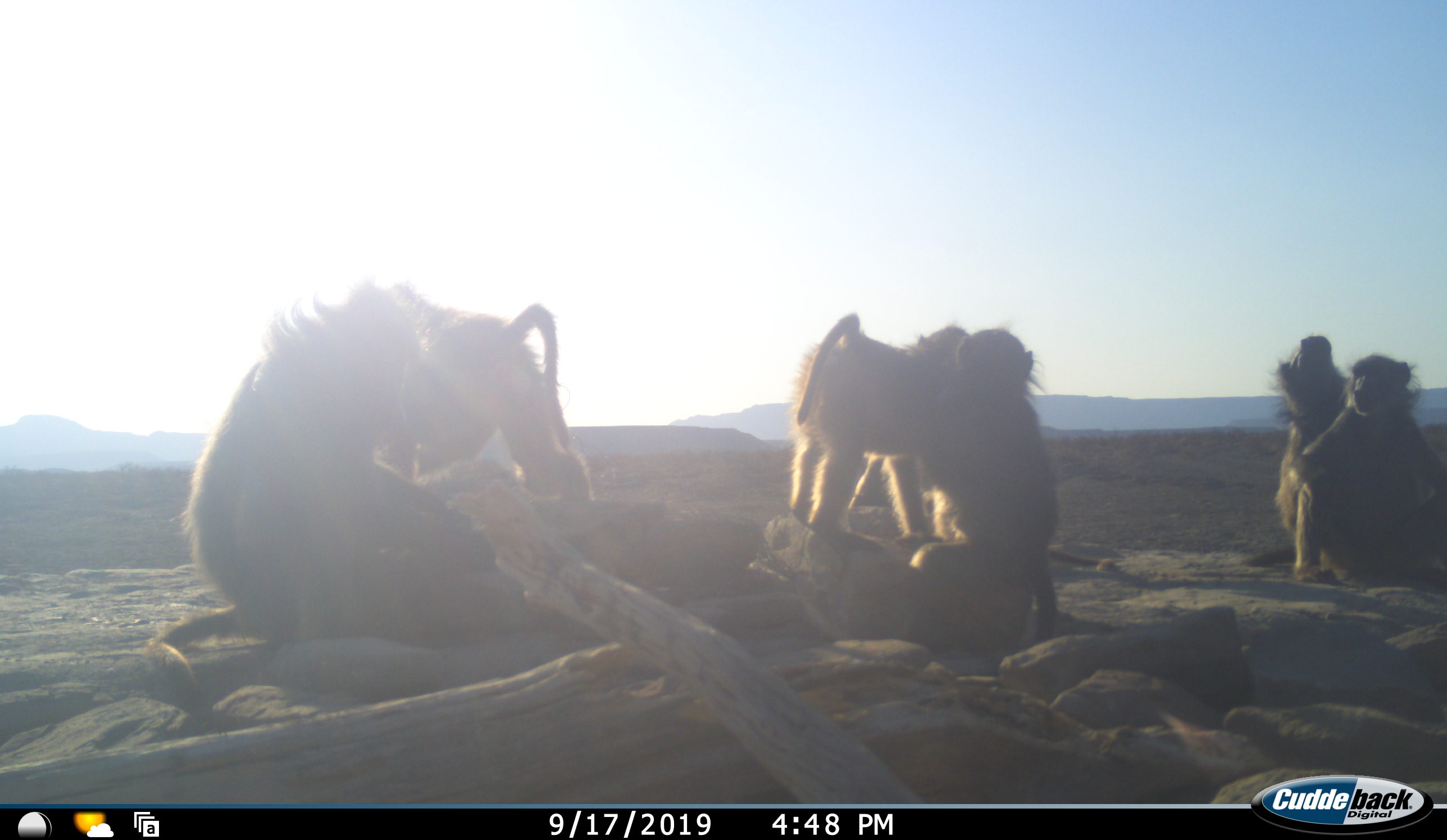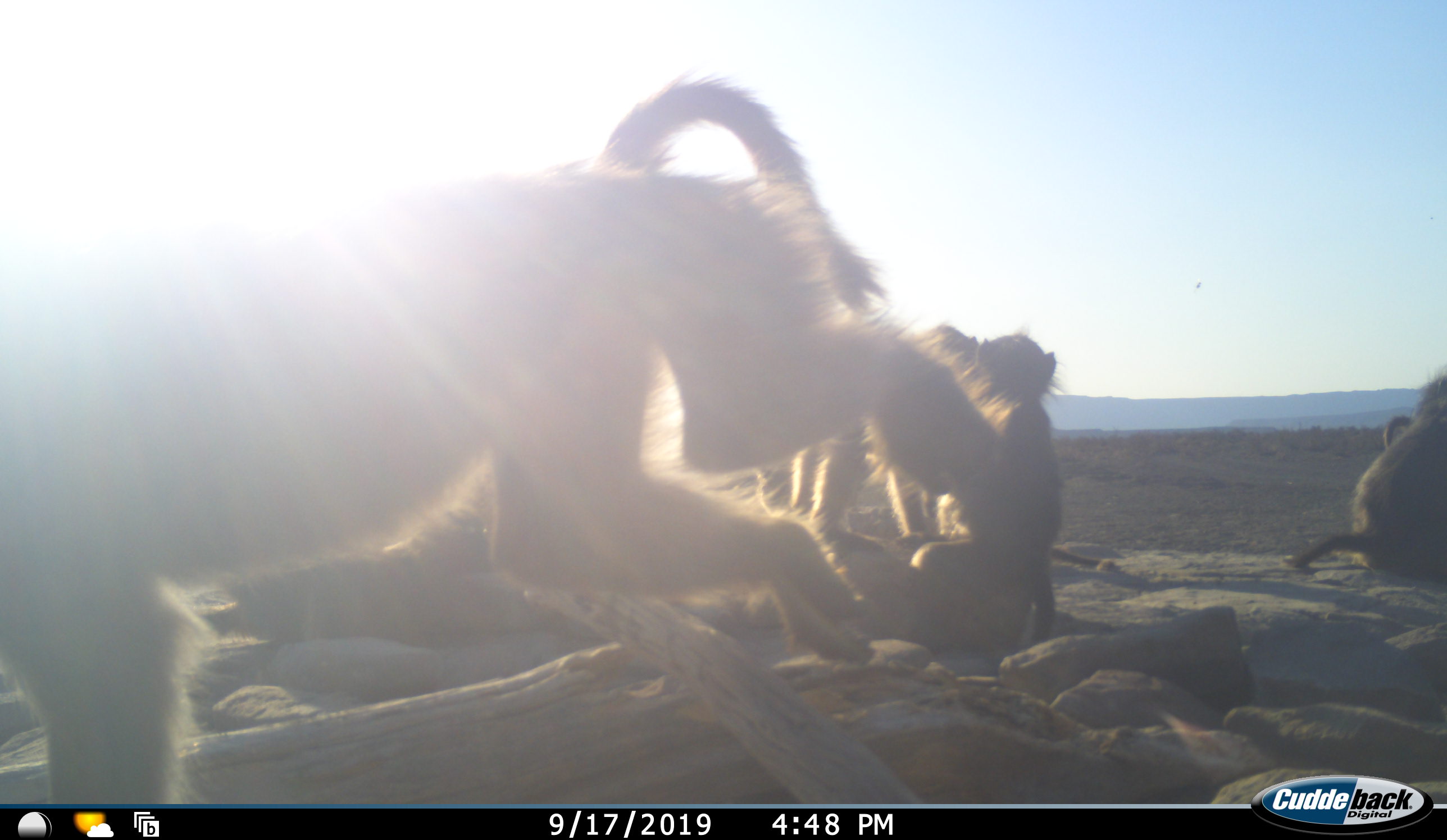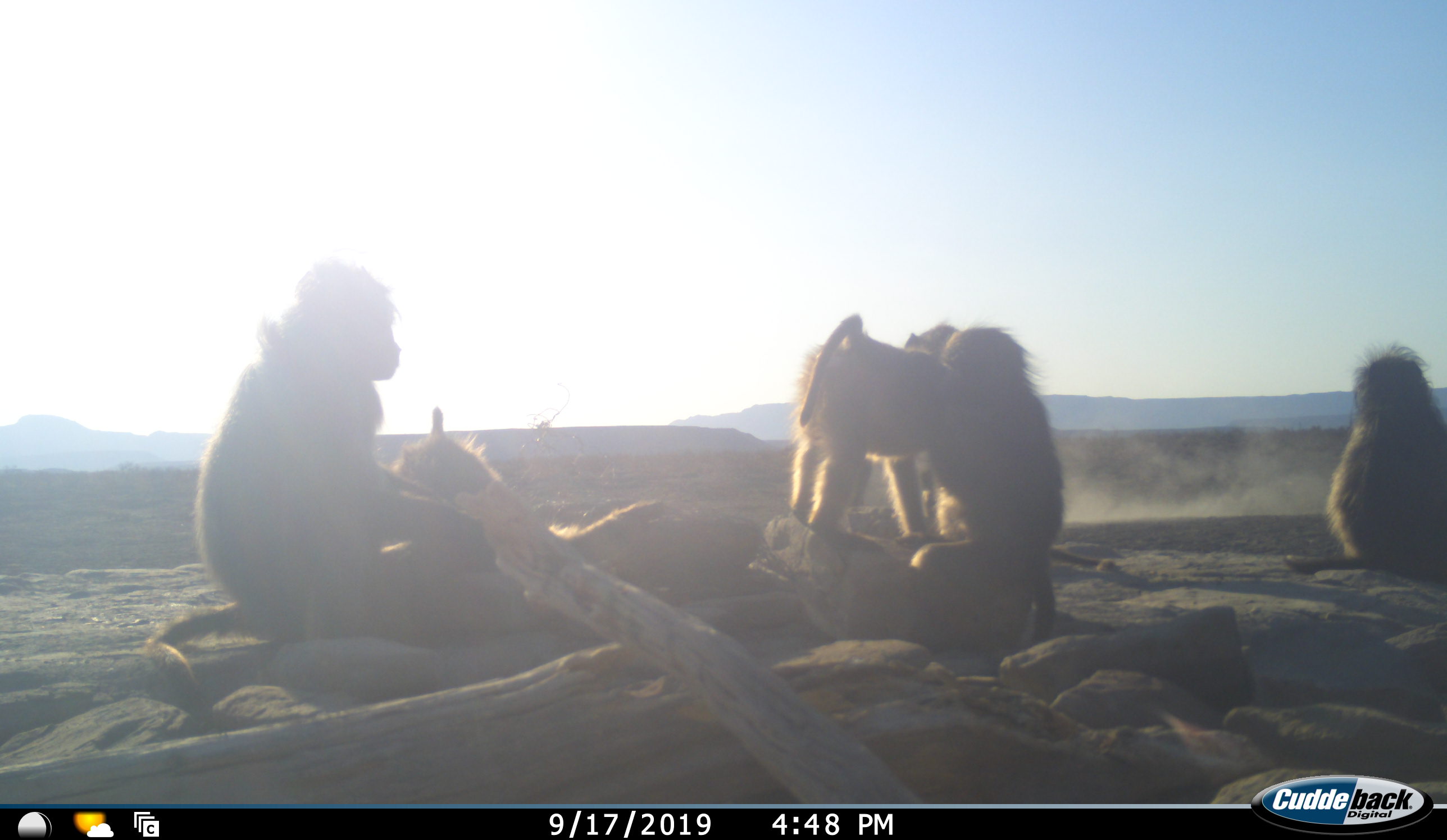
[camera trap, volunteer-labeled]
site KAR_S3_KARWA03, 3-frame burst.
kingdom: Animalia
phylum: Chordata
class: Mammalia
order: Primates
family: Cercopithecidae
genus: Papio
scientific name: Papio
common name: baboon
Baboon (Papio), count 6. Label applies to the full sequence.